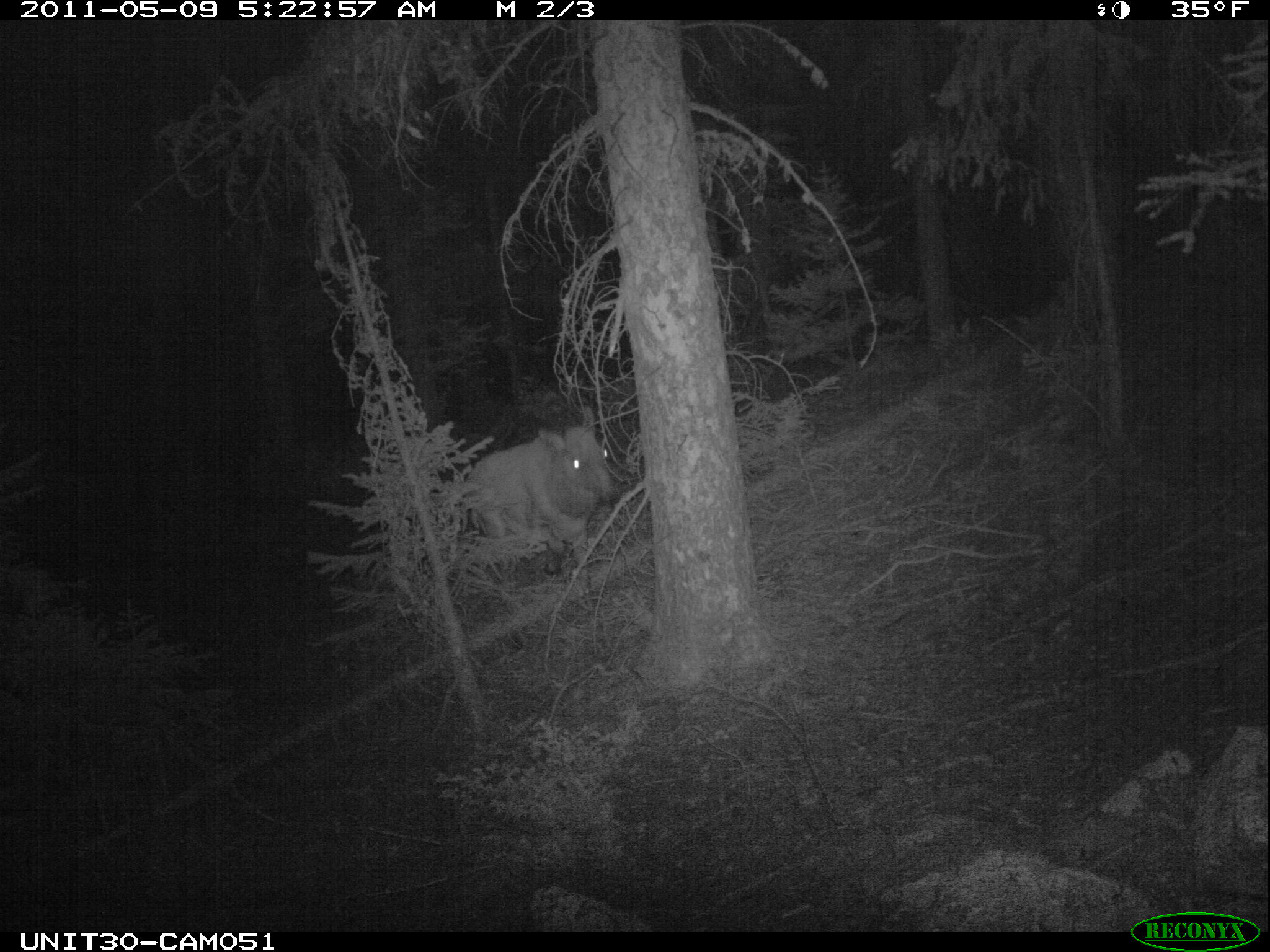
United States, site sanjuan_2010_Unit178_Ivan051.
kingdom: Animalia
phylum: Chordata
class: Mammalia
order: Artiodactyla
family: Cervidae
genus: Cervus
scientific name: Cervus elaphus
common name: red deer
Cervus elaphus (red deer).